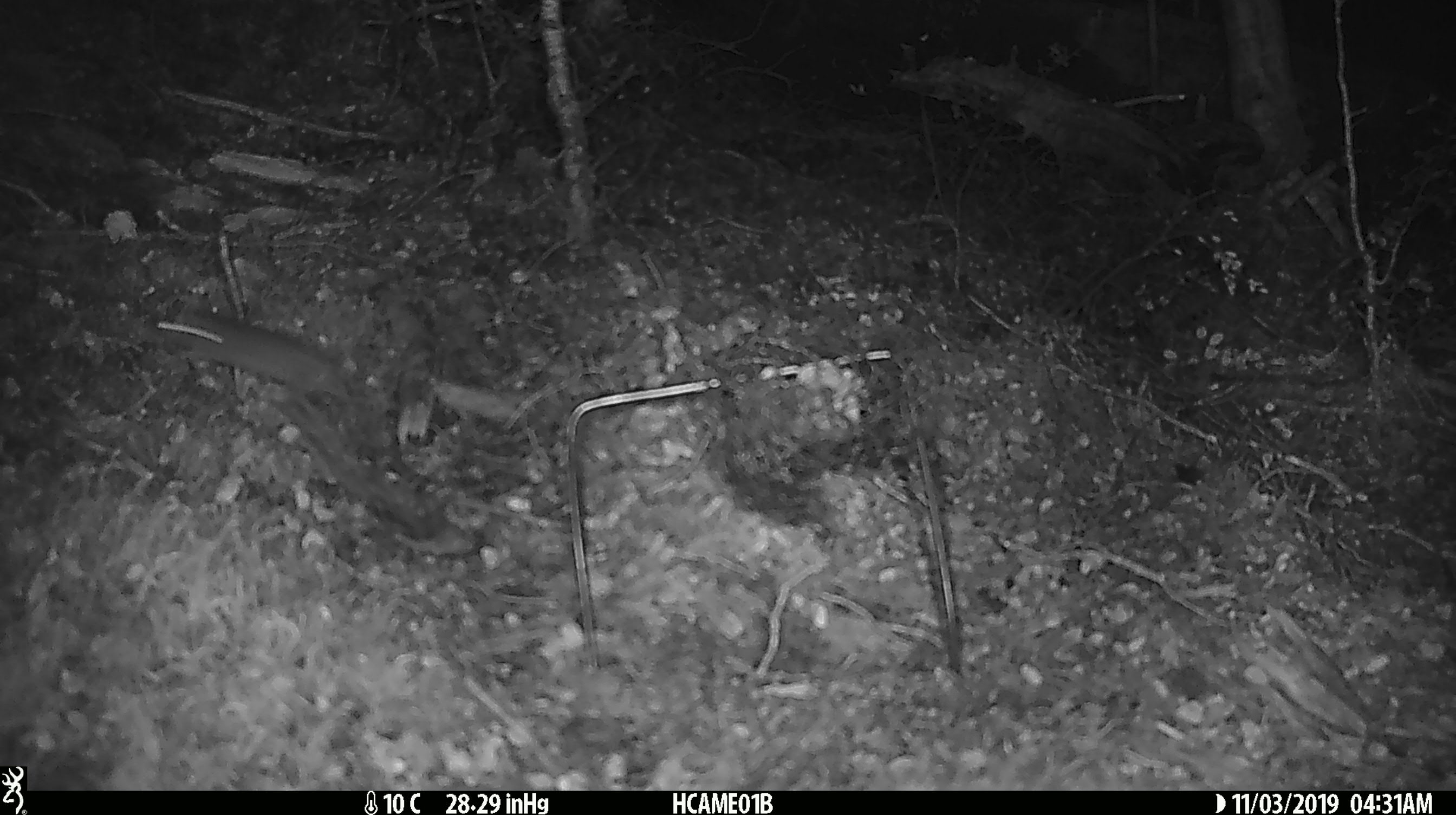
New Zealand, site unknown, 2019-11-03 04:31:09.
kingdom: Animalia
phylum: Chordata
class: Mammalia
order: Rodentia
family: Muridae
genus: Mus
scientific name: Mus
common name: mouse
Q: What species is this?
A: Mouse (Mus).